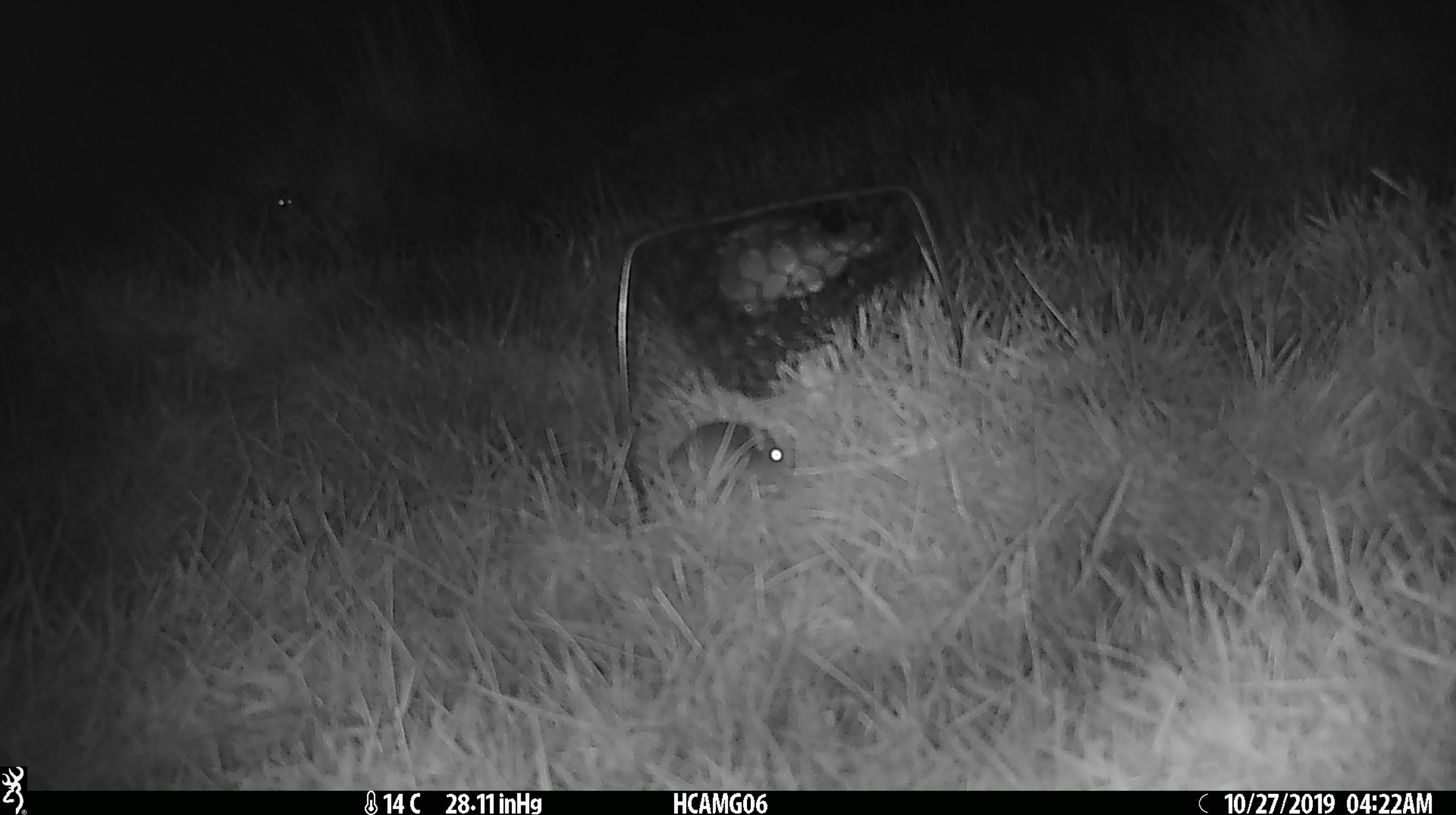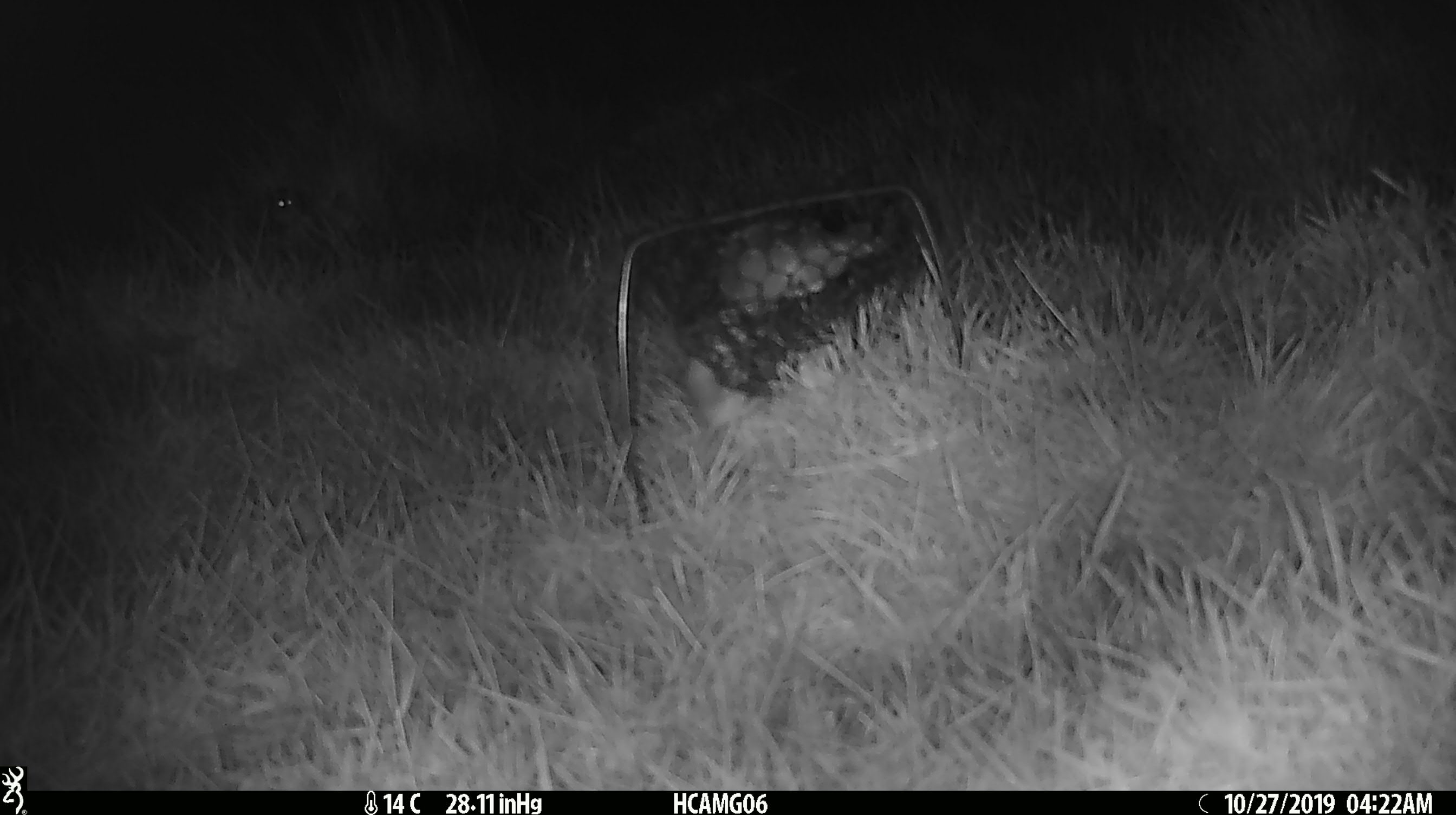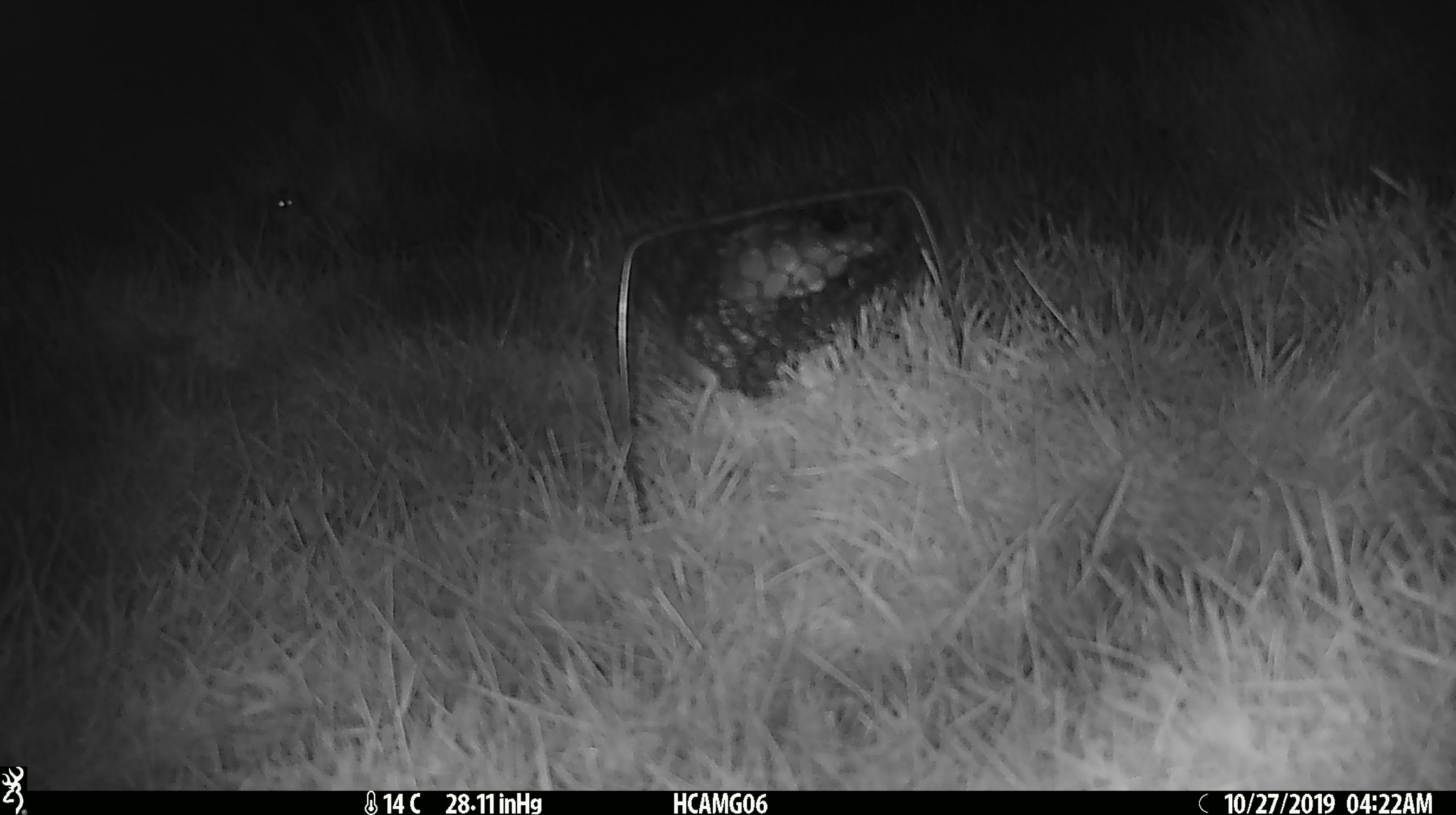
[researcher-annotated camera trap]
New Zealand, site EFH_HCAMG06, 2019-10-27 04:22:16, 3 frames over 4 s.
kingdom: Animalia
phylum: Chordata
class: Mammalia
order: Rodentia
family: Muridae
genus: Mus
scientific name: Mus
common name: mouse